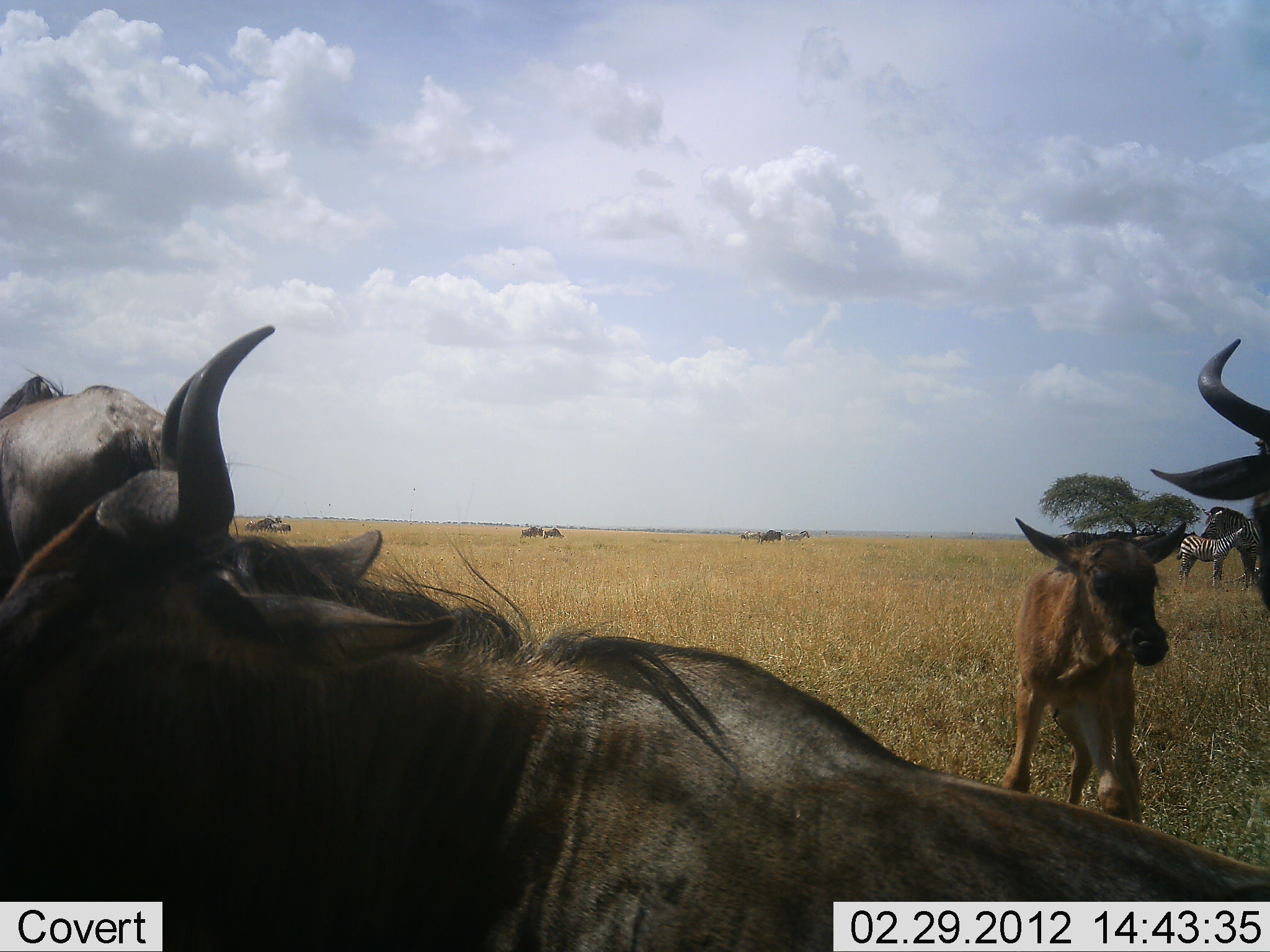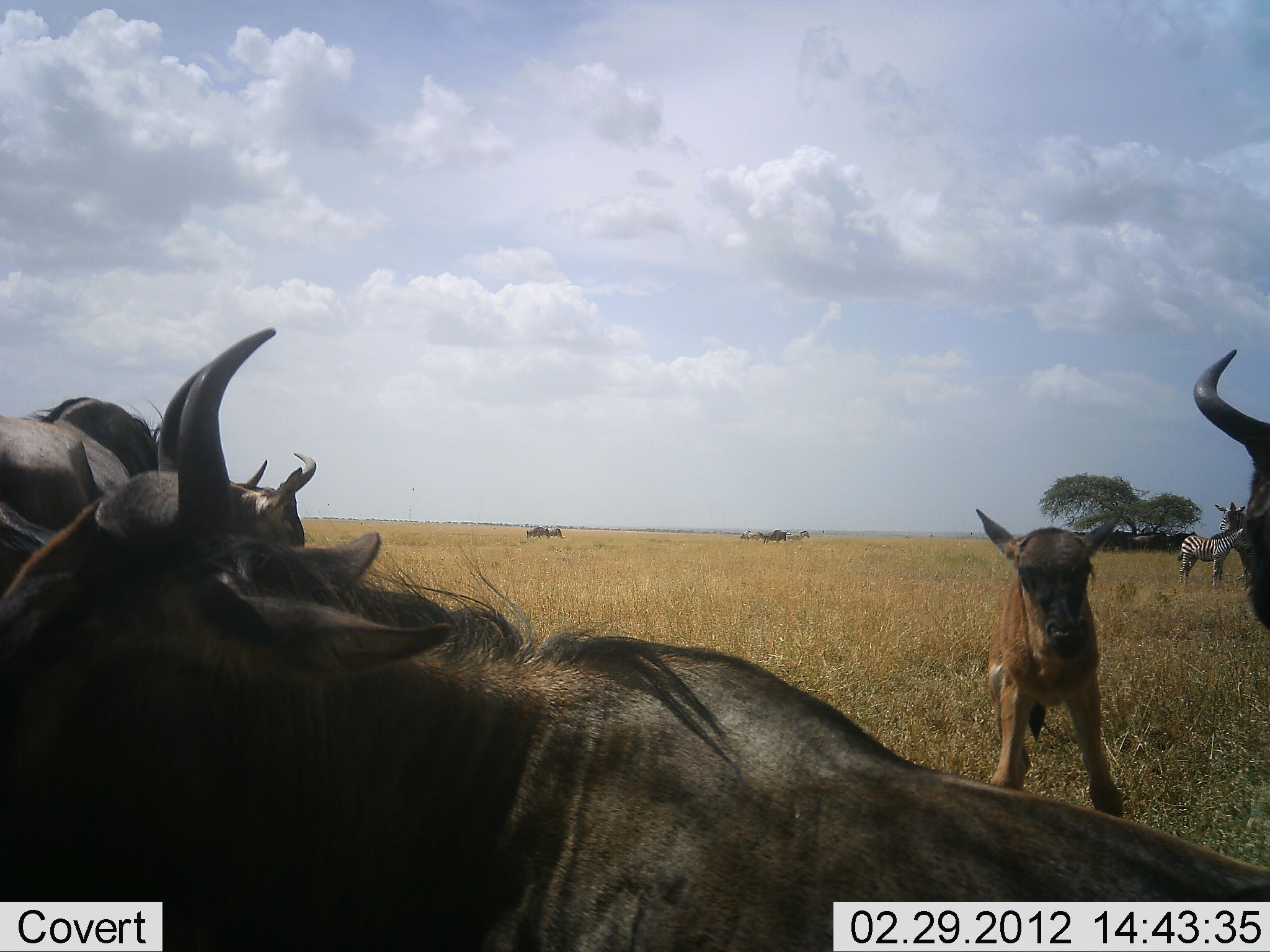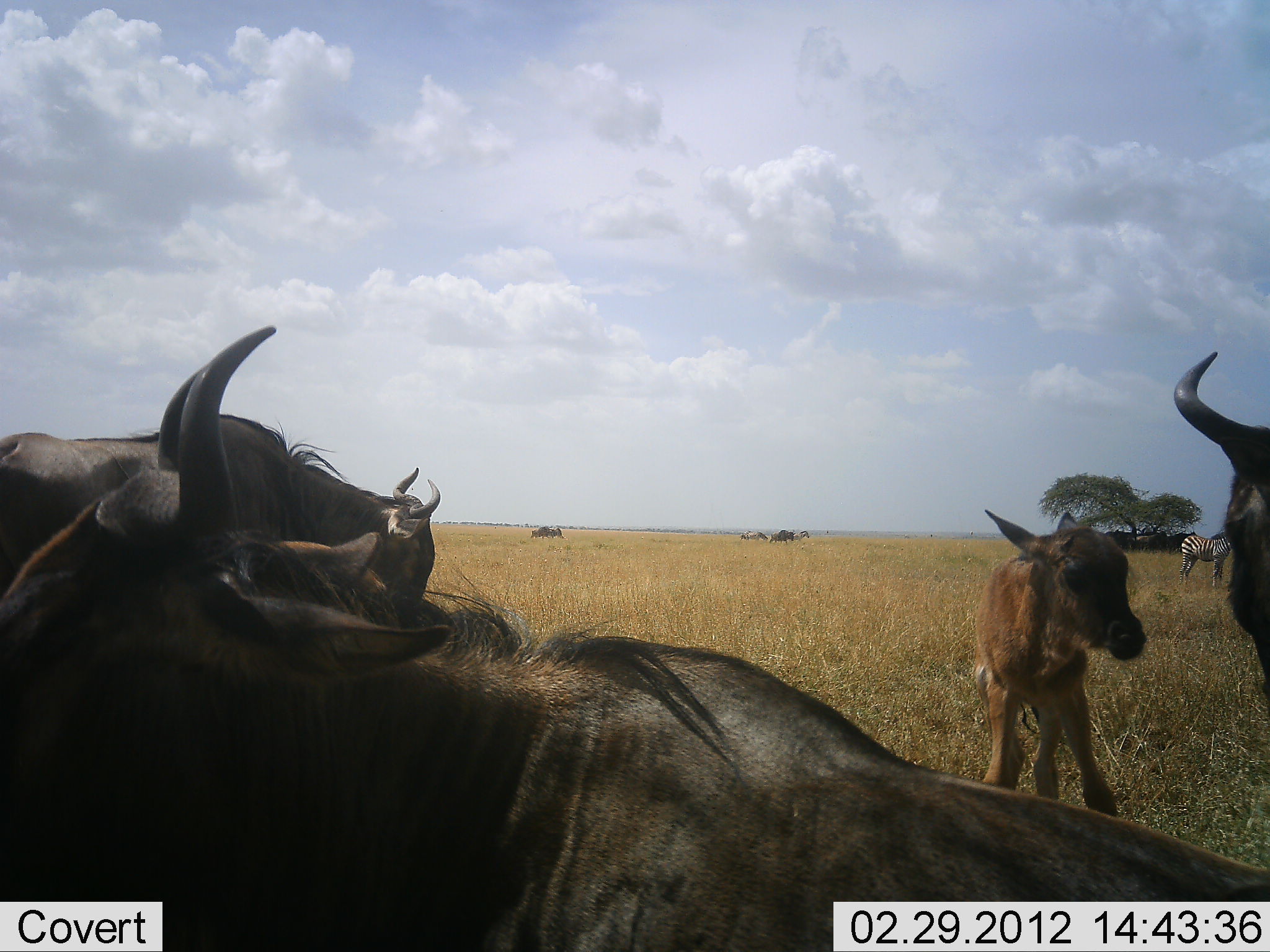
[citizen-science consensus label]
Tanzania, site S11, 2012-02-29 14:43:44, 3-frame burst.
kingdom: Animalia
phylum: Chordata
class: Mammalia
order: Artiodactyla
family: Bovidae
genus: Connochaetes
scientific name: Connochaetes taurinus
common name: blue wildebeest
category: wildebeest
Wildebeest (blue wildebeest) (Connochaetes taurinus), count 10. Behavior (volunteer vote fractions): standing 94%, resting 59%, moving 35%, interacting 0%. Young present (vote fraction): 100%. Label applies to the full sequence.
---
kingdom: Animalia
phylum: Chordata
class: Mammalia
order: Perissodactyla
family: Equidae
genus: Equus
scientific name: Equus quagga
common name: plains zebra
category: zebra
Zebra (plains zebra) (Equus quagga), count 1. Behavior (volunteer vote fractions): standing 100%, resting 0%, moving 12%, interacting 0%. Young present (vote fraction): 38%. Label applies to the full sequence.